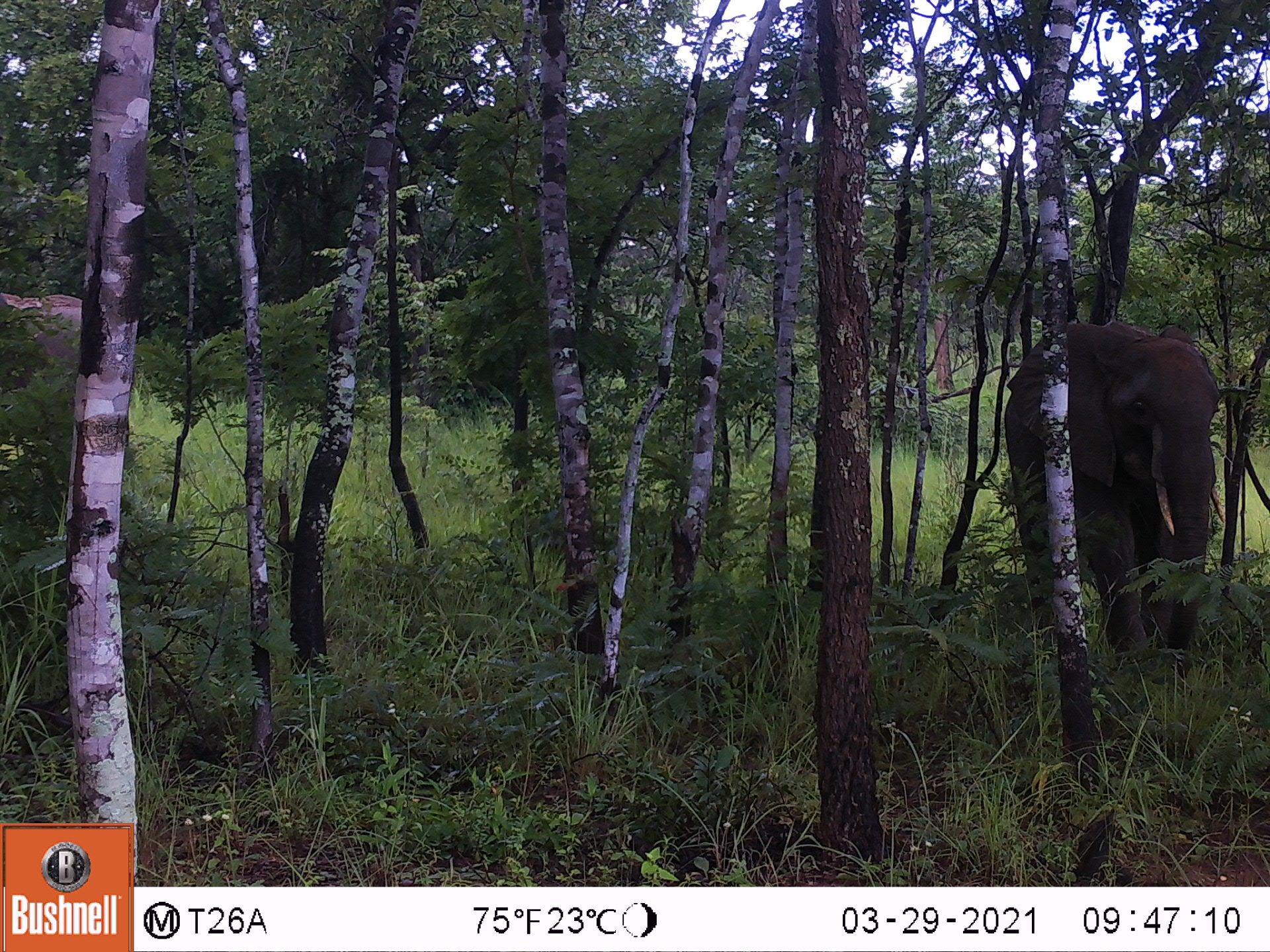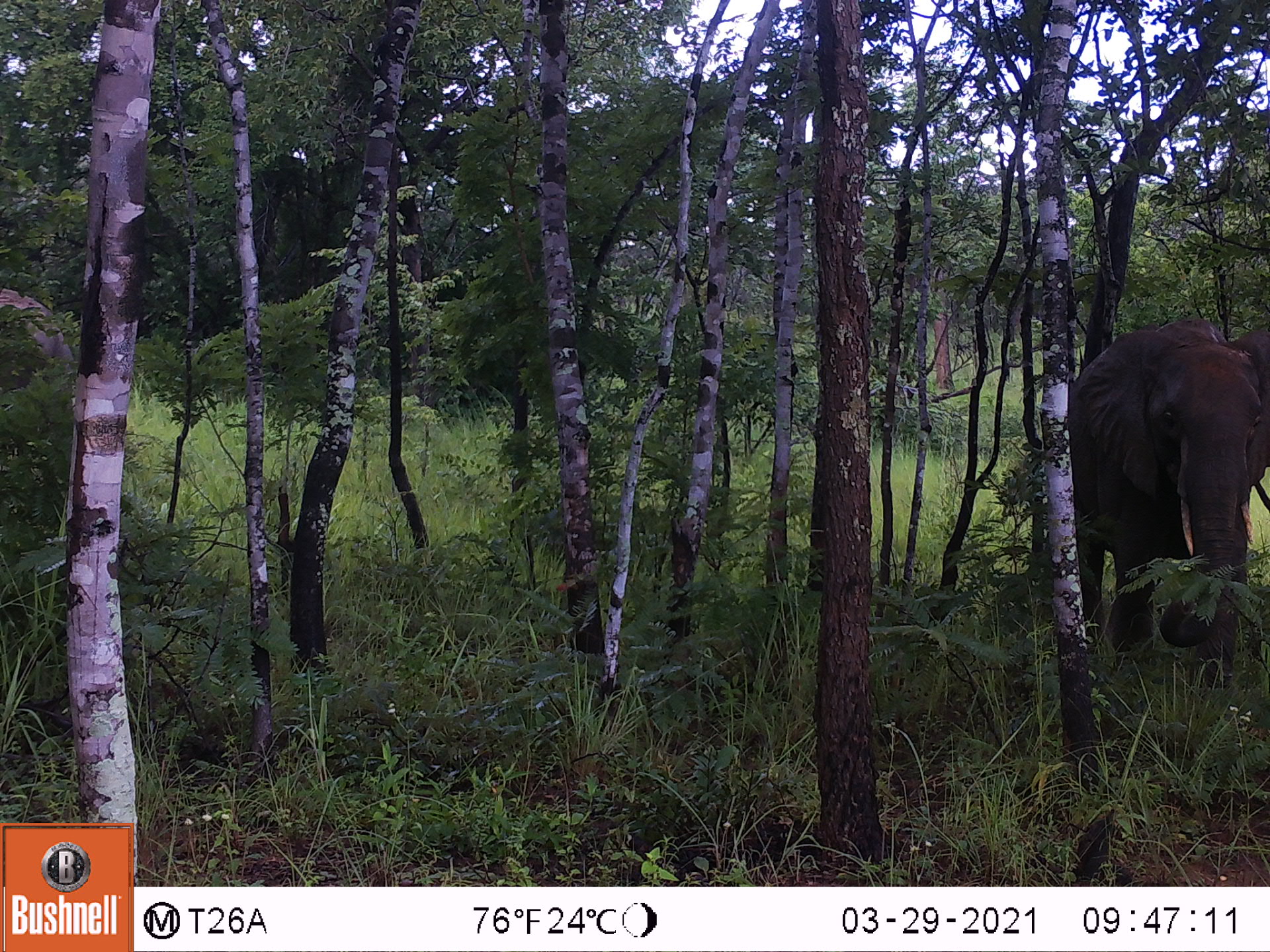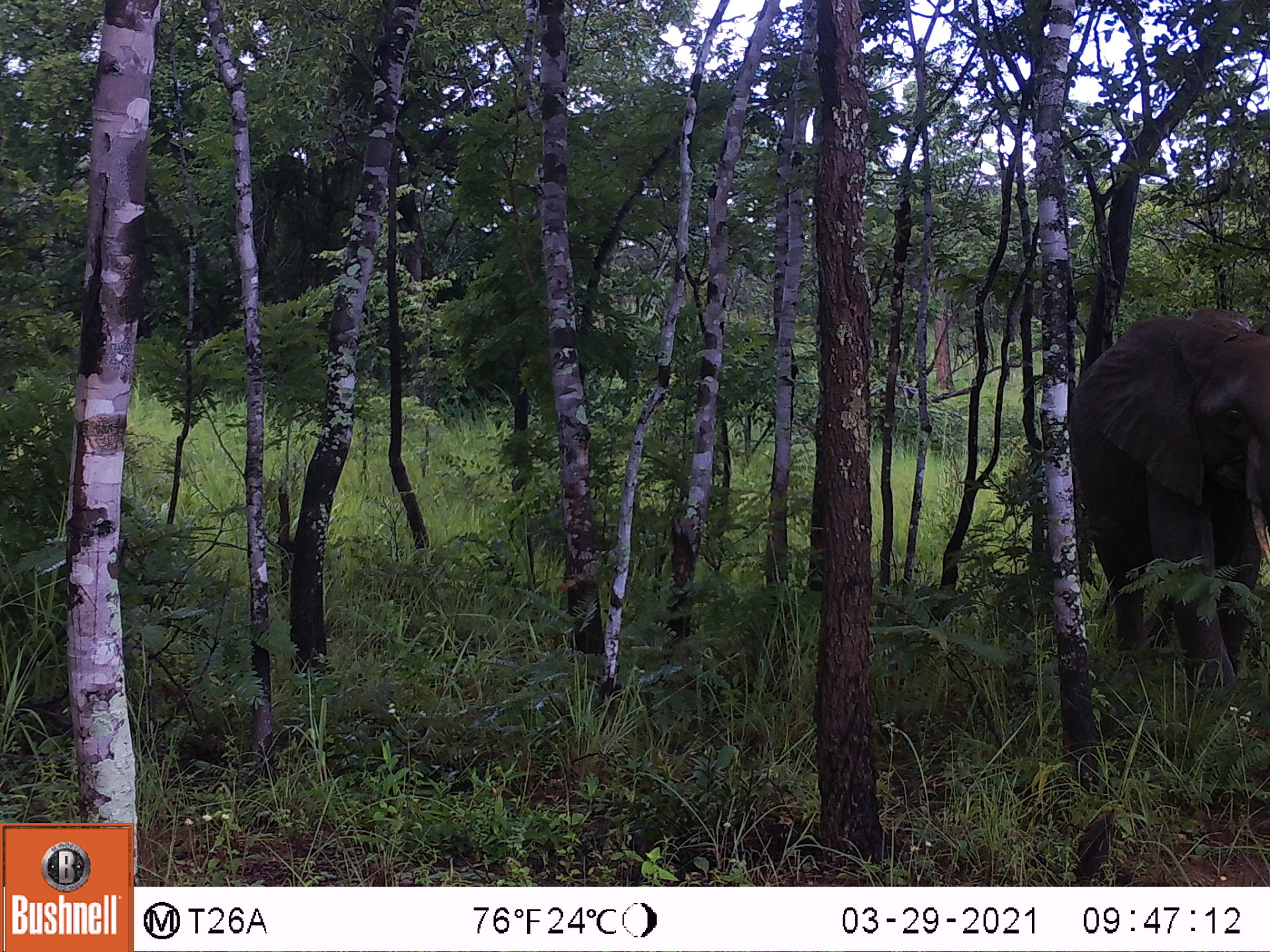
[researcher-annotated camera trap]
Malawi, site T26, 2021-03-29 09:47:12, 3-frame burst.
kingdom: Animalia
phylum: Chordata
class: Mammalia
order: Proboscidea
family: Elephantidae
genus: Loxodonta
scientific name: Loxodonta africana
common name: african savanna elephant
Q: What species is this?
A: African savanna elephant (Loxodonta africana).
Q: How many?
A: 2.